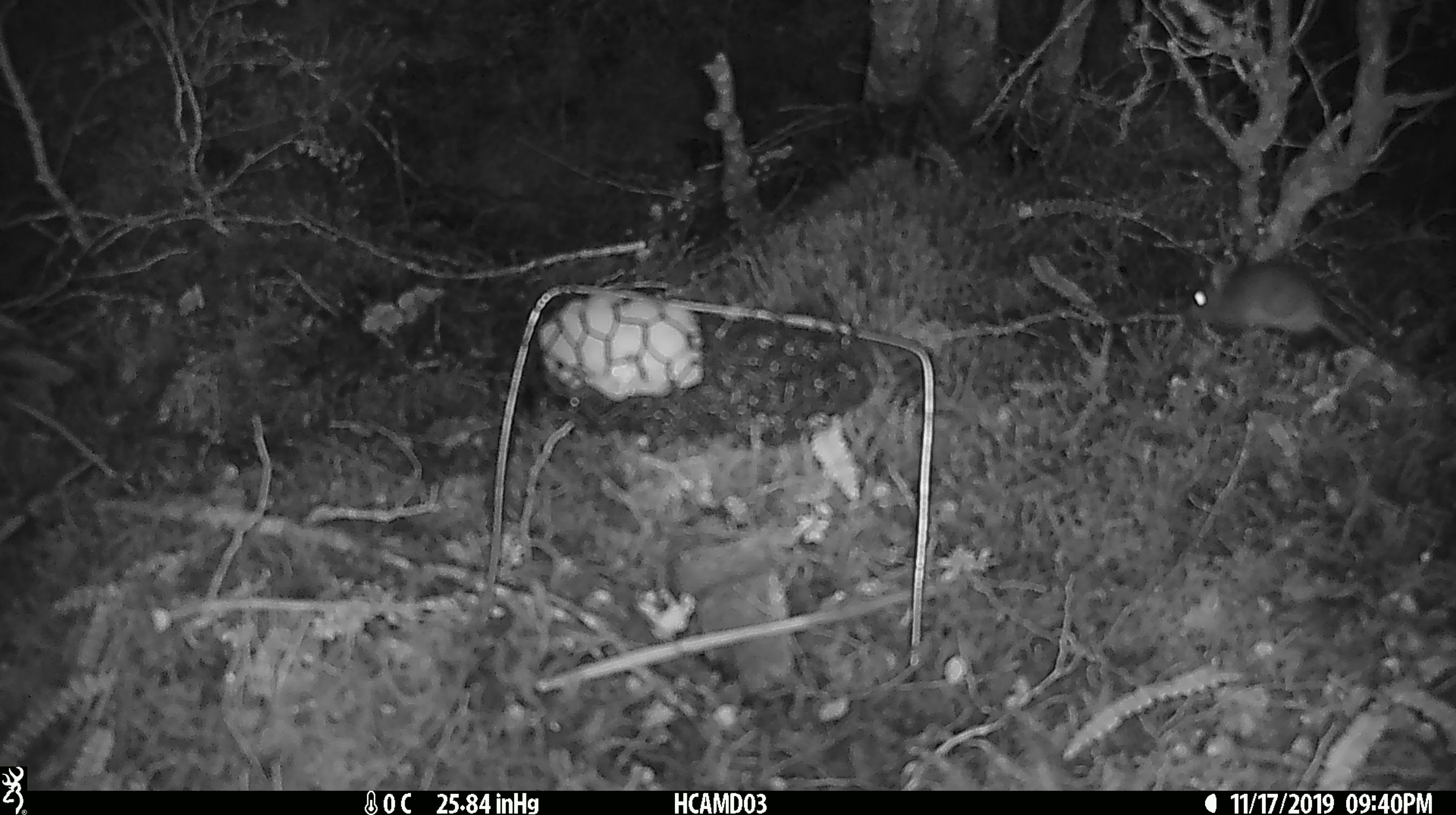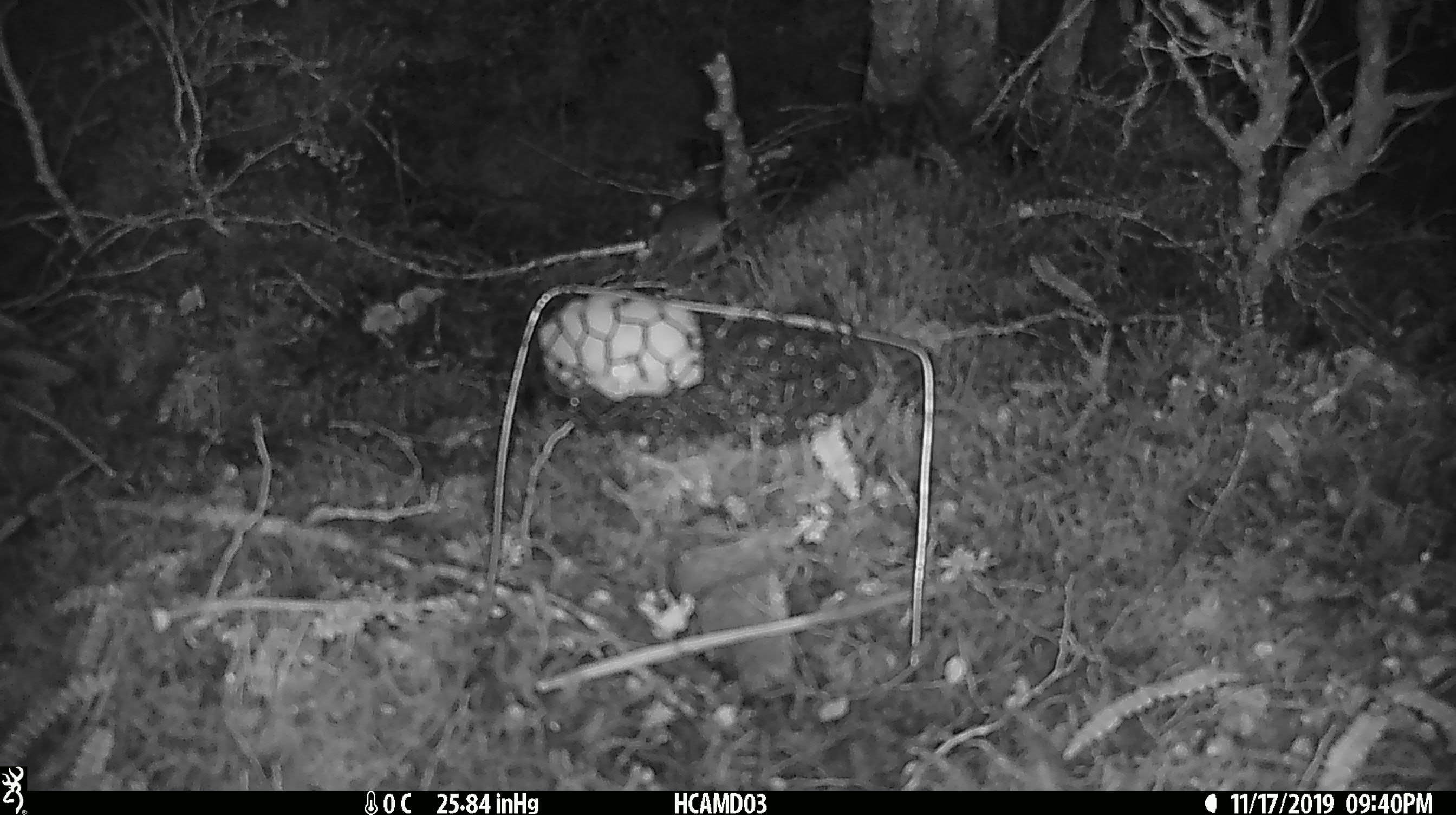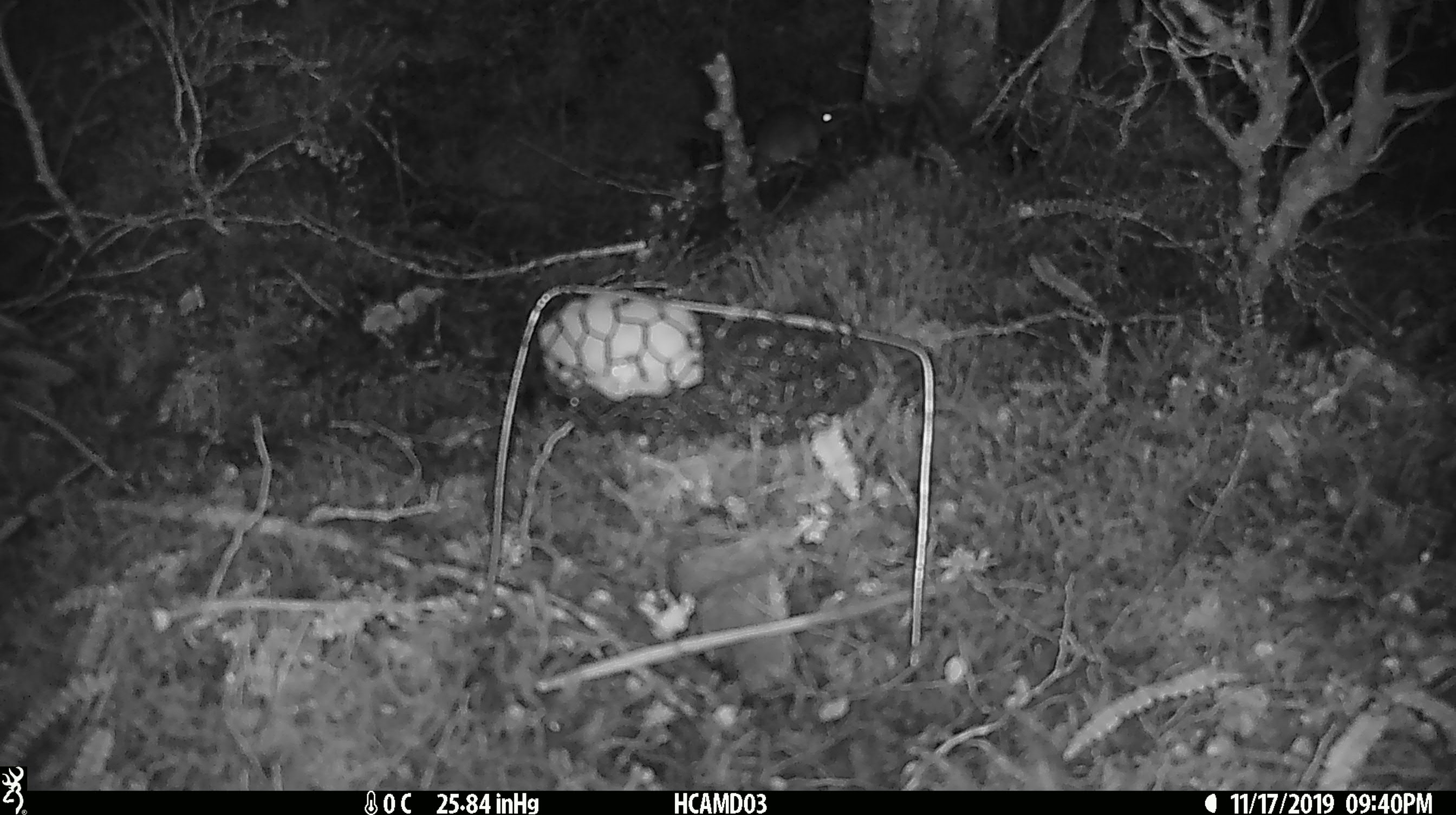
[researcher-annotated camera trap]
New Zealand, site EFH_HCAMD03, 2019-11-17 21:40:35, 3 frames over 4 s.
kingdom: Animalia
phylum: Chordata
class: Mammalia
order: Rodentia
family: Muridae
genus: Mus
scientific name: Mus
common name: mouse